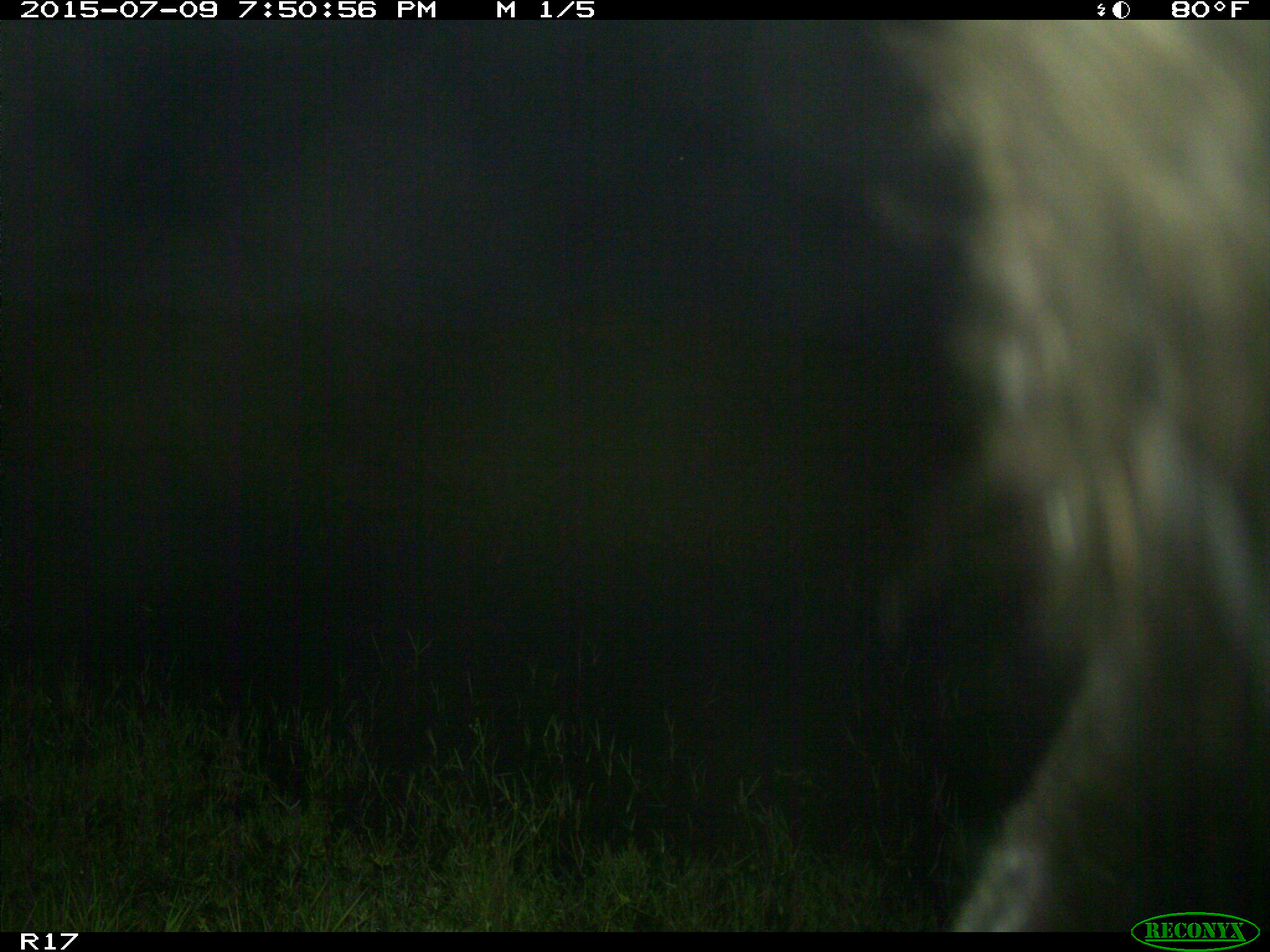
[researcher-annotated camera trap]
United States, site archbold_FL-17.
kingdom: Animalia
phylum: Chordata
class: Mammalia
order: Artiodactyla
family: Bovidae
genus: Bos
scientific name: Bos taurus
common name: domestic cow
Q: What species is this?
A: Bos taurus (domestic cow).